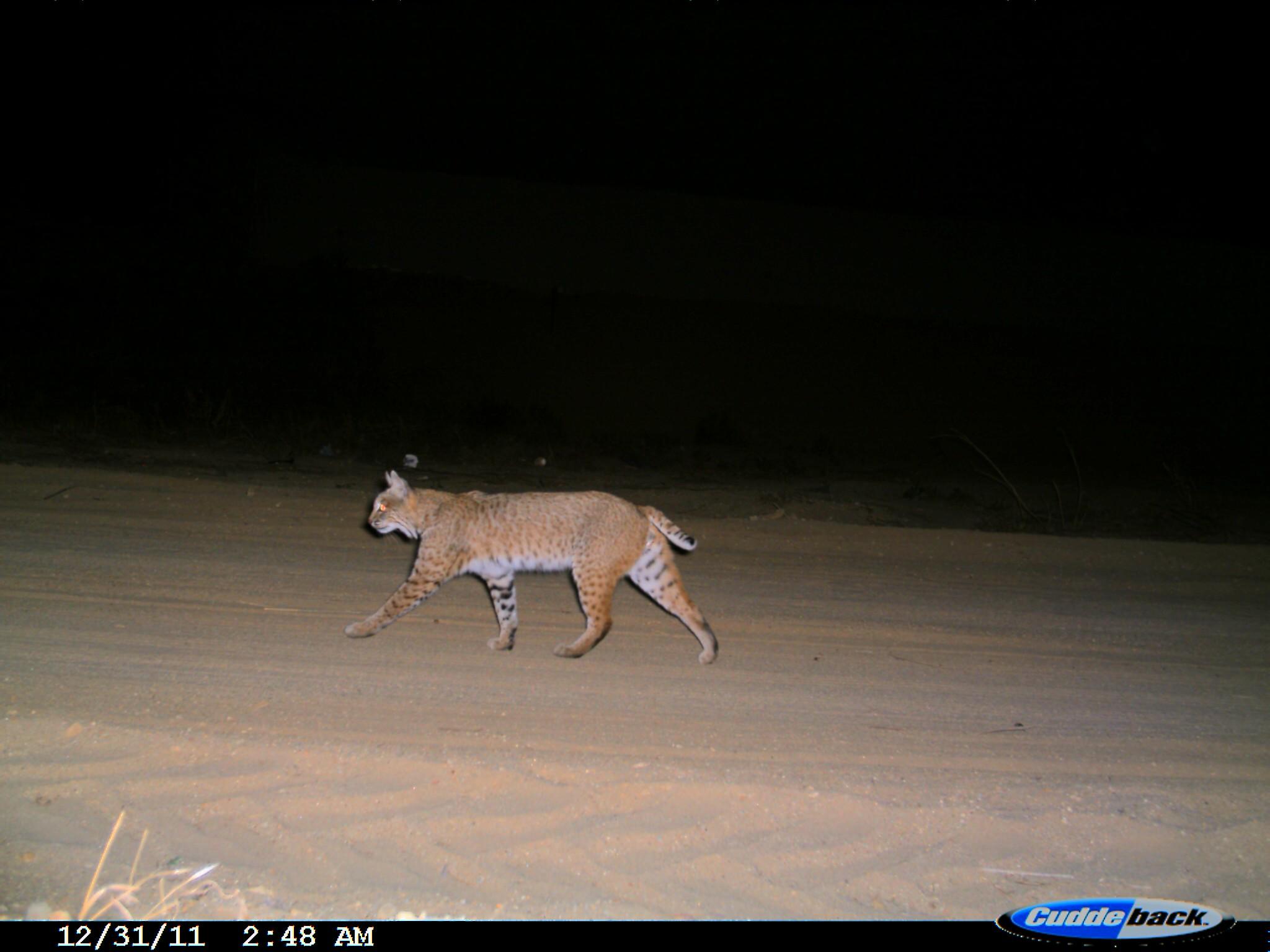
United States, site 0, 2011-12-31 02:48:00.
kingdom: Animalia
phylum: Chordata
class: Mammalia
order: Carnivora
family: Felidae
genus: Lynx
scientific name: Lynx rufus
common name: bobcat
Bobcat (Lynx rufus).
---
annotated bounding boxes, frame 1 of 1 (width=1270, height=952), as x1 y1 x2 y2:
bobcat: 335 460 733 676